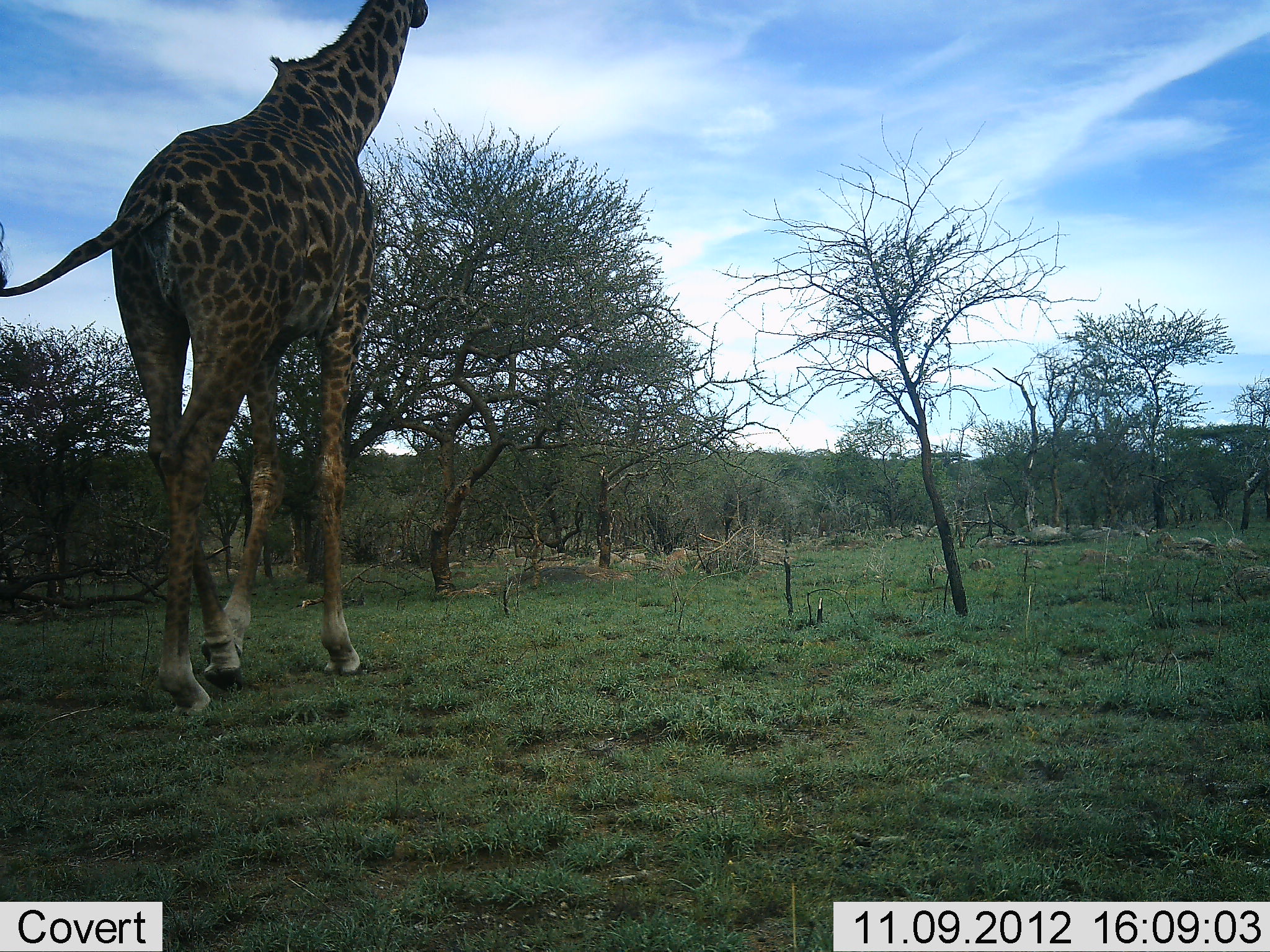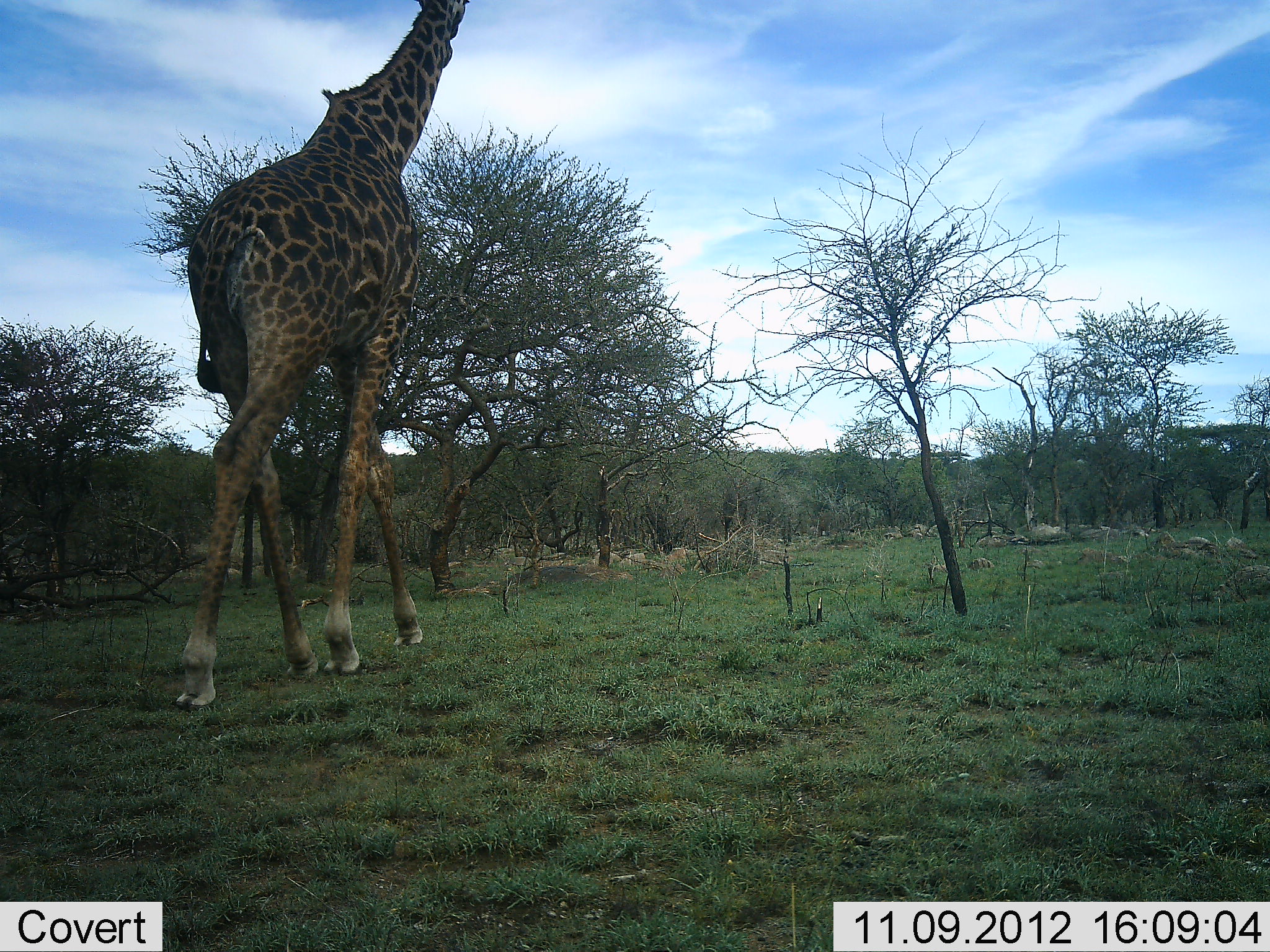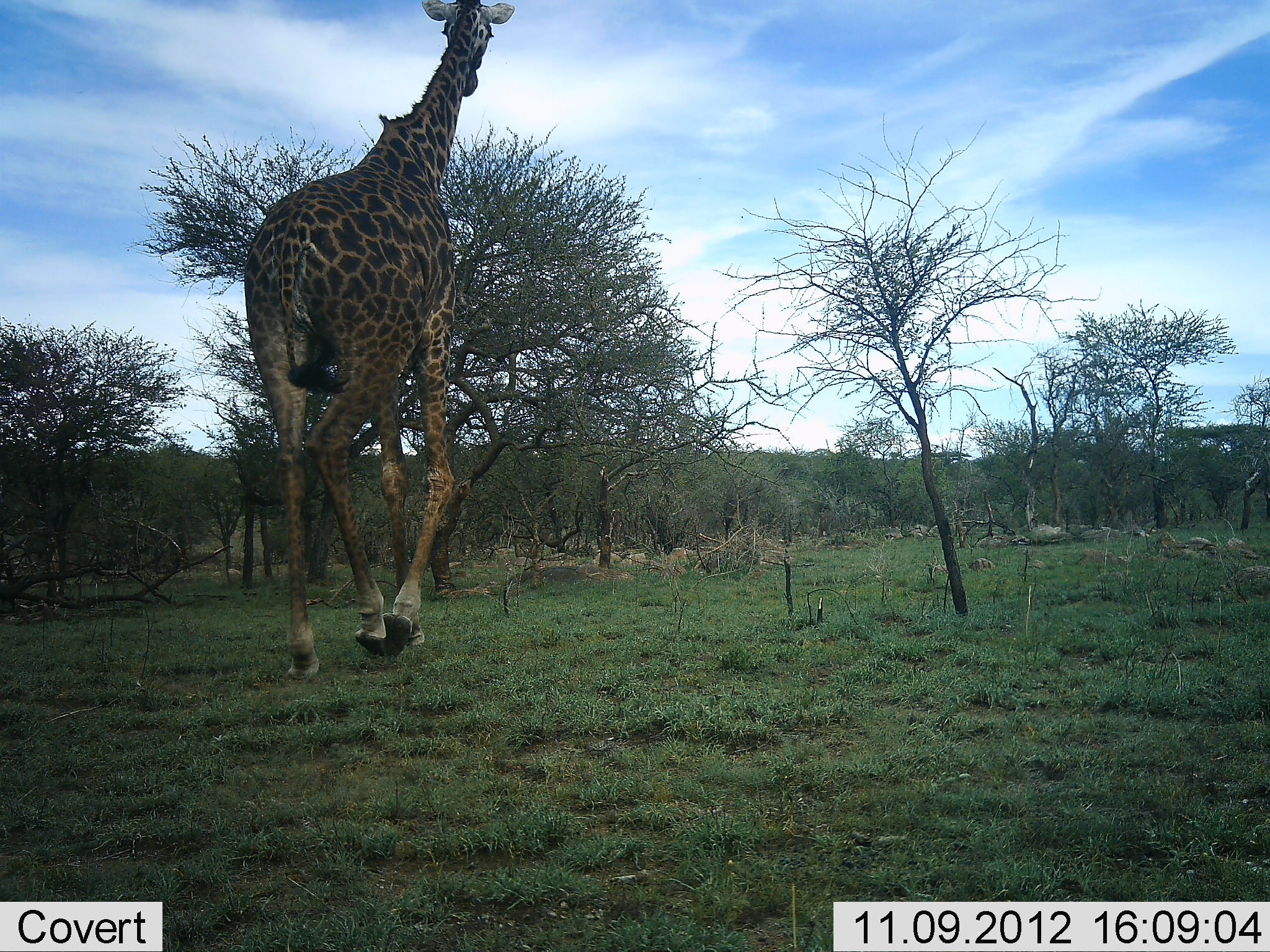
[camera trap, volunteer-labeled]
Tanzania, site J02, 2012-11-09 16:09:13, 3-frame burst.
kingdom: Animalia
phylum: Chordata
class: Mammalia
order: Artiodactyla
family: Giraffidae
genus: Giraffa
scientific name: Giraffa camelopardalis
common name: giraffe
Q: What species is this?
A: Giraffe (Giraffa camelopardalis).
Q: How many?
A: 1.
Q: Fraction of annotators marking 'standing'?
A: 10%.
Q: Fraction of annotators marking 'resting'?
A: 0%.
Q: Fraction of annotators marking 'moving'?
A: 90%.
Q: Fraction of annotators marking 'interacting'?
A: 0%.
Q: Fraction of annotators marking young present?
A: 0%.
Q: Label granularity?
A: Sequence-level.